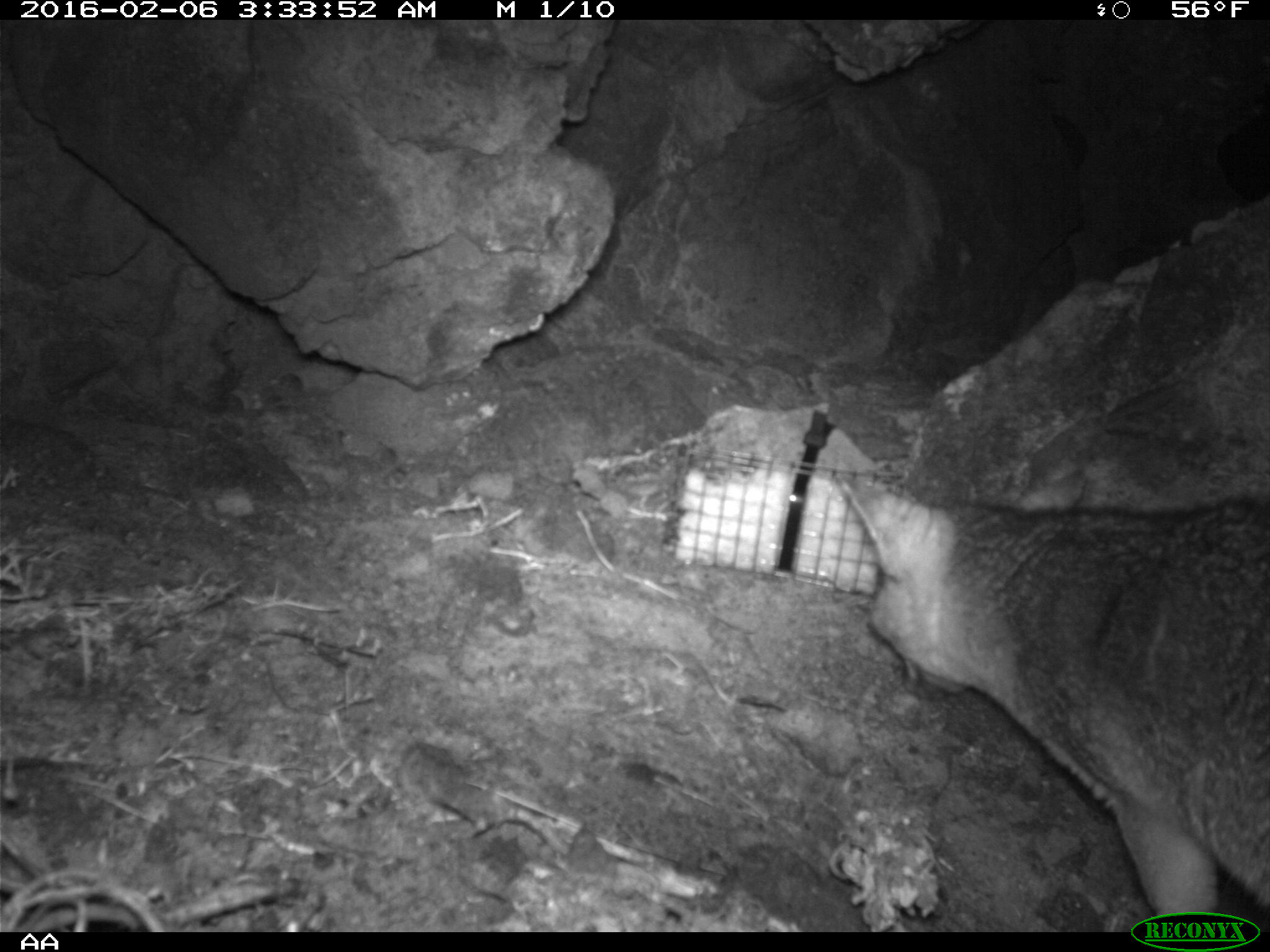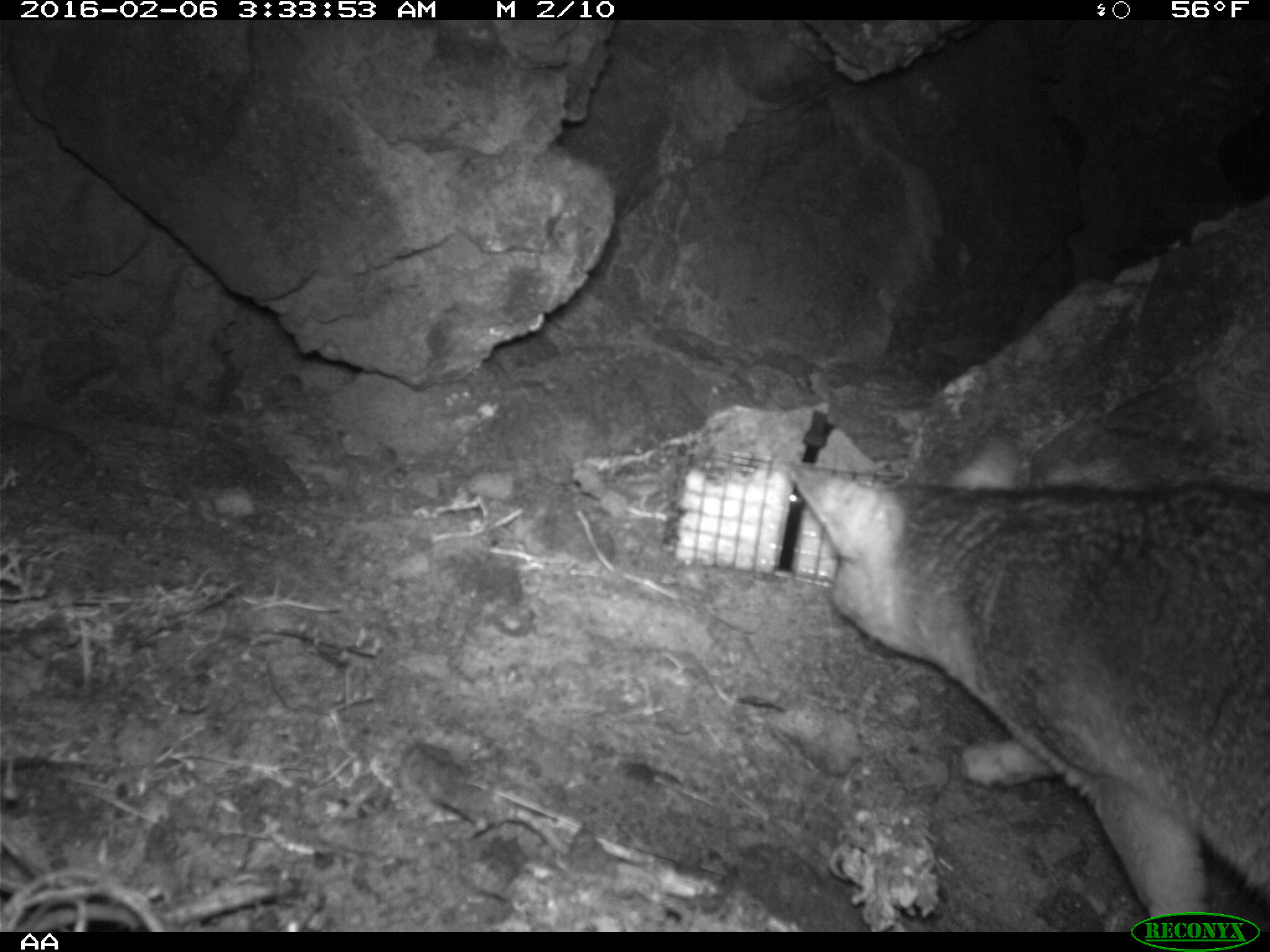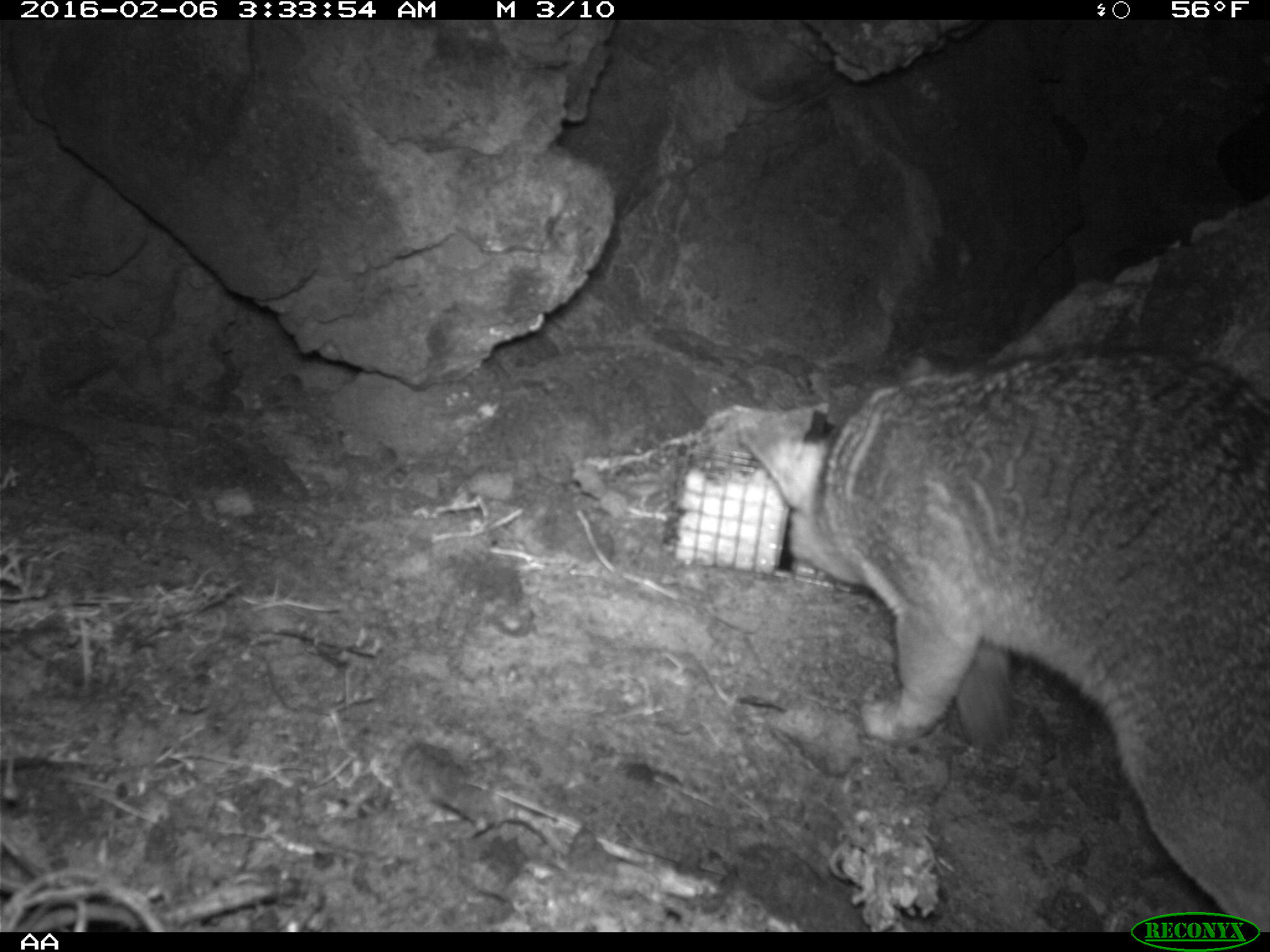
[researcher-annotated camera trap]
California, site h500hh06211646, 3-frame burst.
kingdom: Animalia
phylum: Chordata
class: Mammalia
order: Carnivora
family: Canidae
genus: Urocyon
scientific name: Urocyon littoralis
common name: island fox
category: fox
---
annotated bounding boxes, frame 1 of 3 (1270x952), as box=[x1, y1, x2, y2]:
fox: box=[838, 473, 1269, 916]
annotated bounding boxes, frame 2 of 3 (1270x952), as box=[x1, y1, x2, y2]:
fox: box=[781, 456, 1269, 932]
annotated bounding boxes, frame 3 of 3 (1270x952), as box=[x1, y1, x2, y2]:
fox: box=[737, 344, 1269, 932]